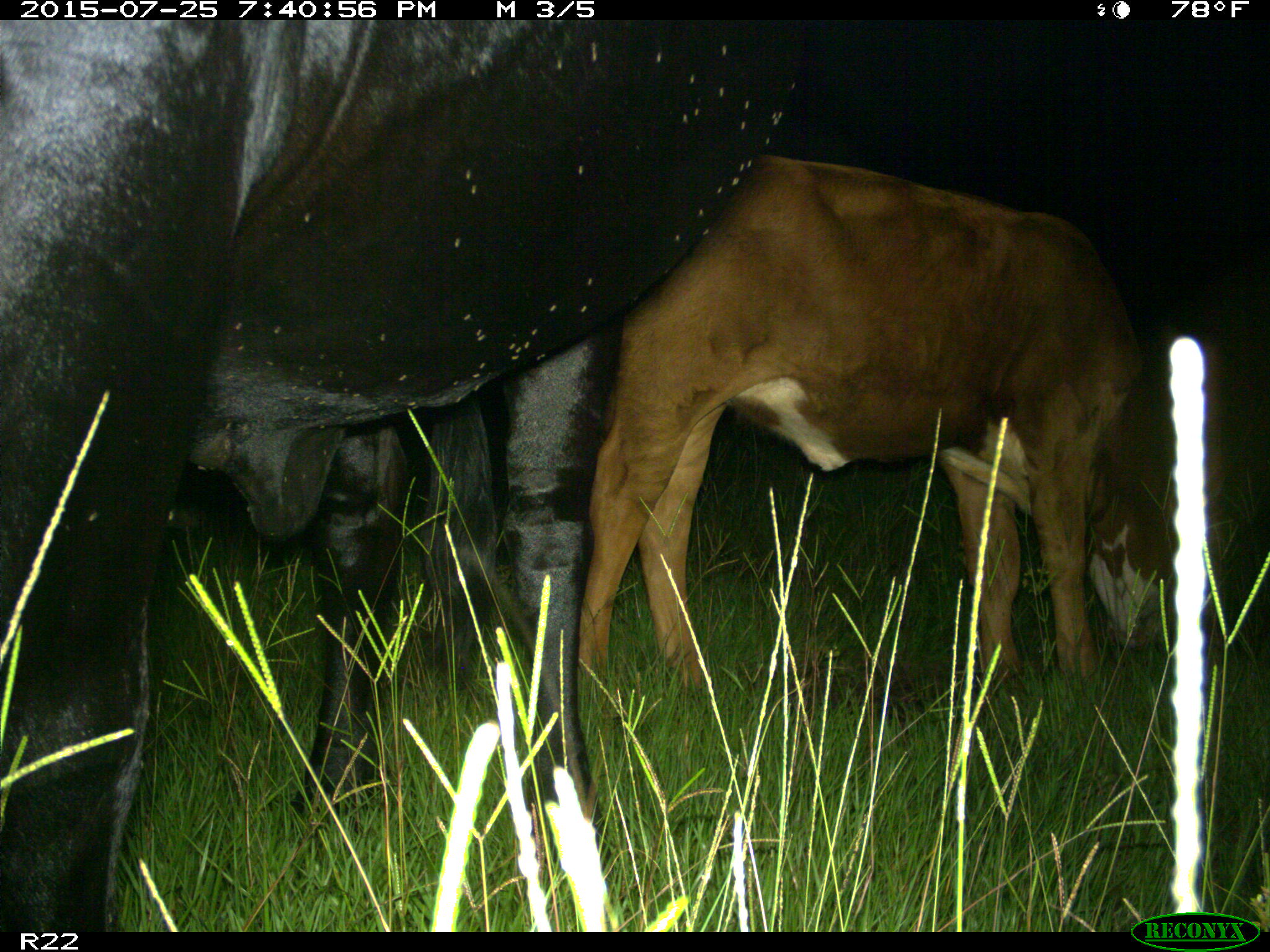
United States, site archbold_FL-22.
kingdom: Animalia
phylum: Chordata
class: Mammalia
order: Artiodactyla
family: Bovidae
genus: Bos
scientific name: Bos taurus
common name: domestic cow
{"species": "Bos taurus (domestic cow)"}